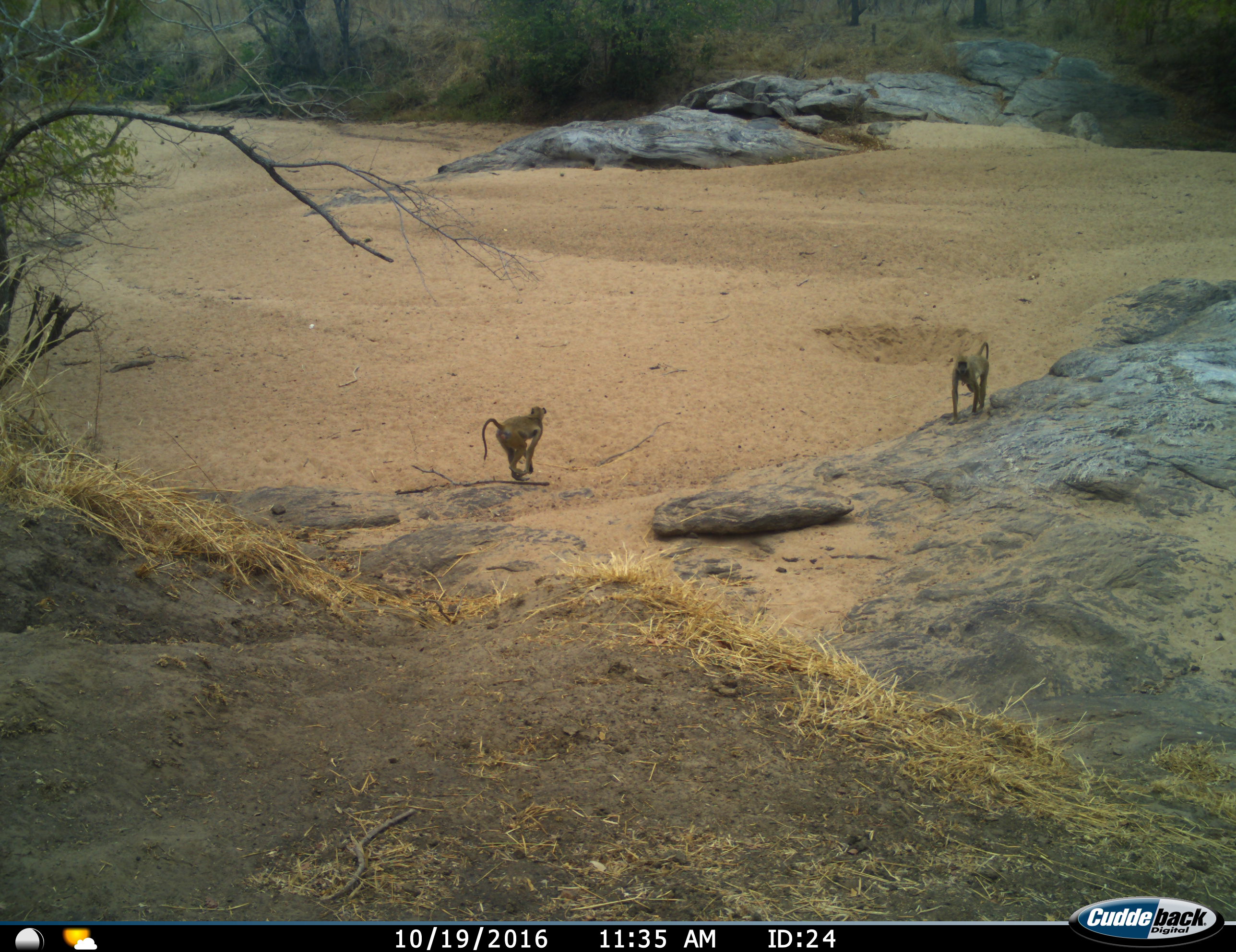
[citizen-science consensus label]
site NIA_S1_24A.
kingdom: Animalia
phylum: Chordata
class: Mammalia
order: Primates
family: Cercopithecidae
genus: Papio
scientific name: Papio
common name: baboon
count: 2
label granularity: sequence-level